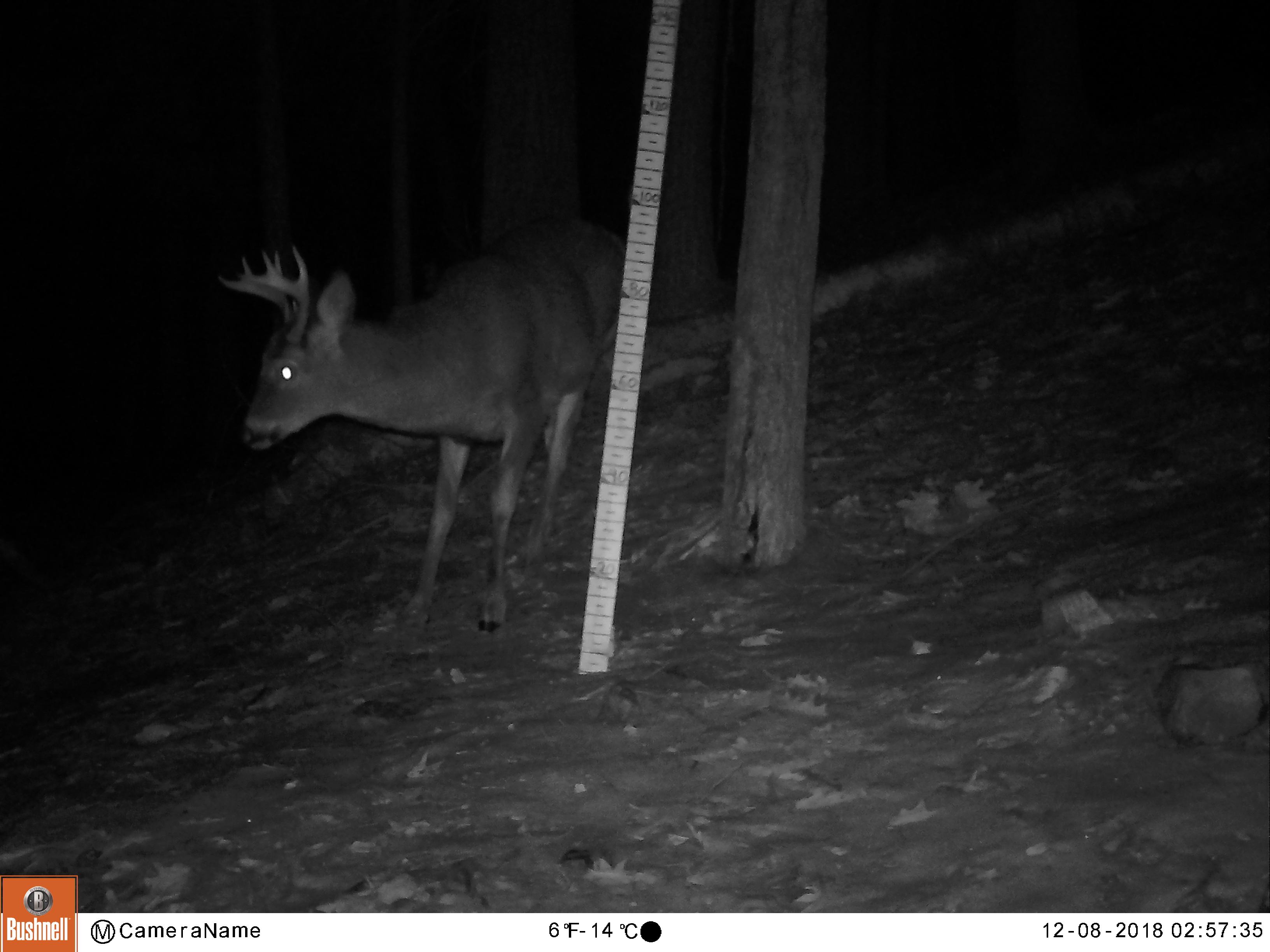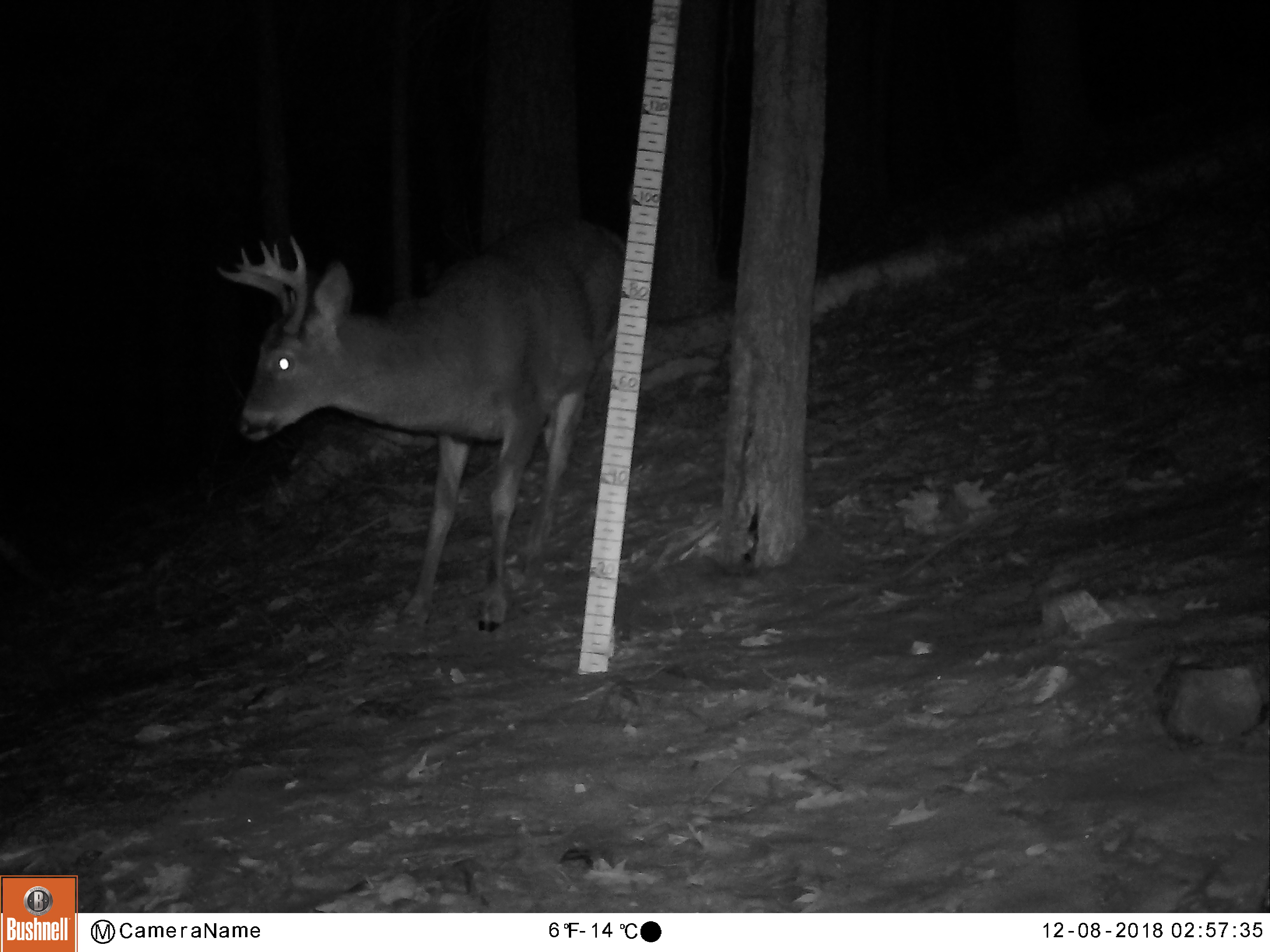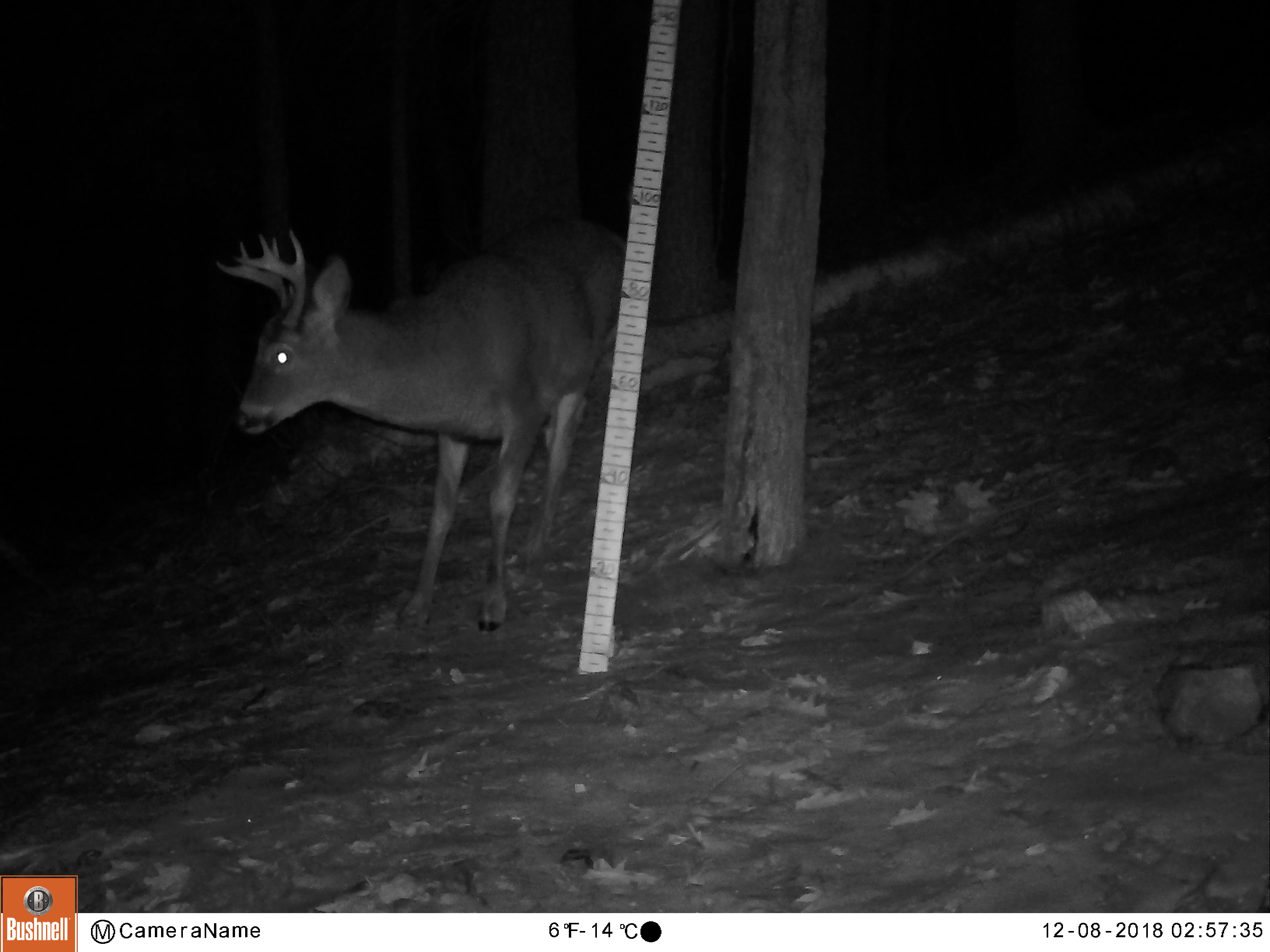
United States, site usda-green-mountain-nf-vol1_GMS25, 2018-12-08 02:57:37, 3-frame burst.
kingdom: Animalia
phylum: Chordata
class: Mammalia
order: Artiodactyla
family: Cervidae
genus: Odocoileus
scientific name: Odocoileus virginianus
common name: white-tailed deer